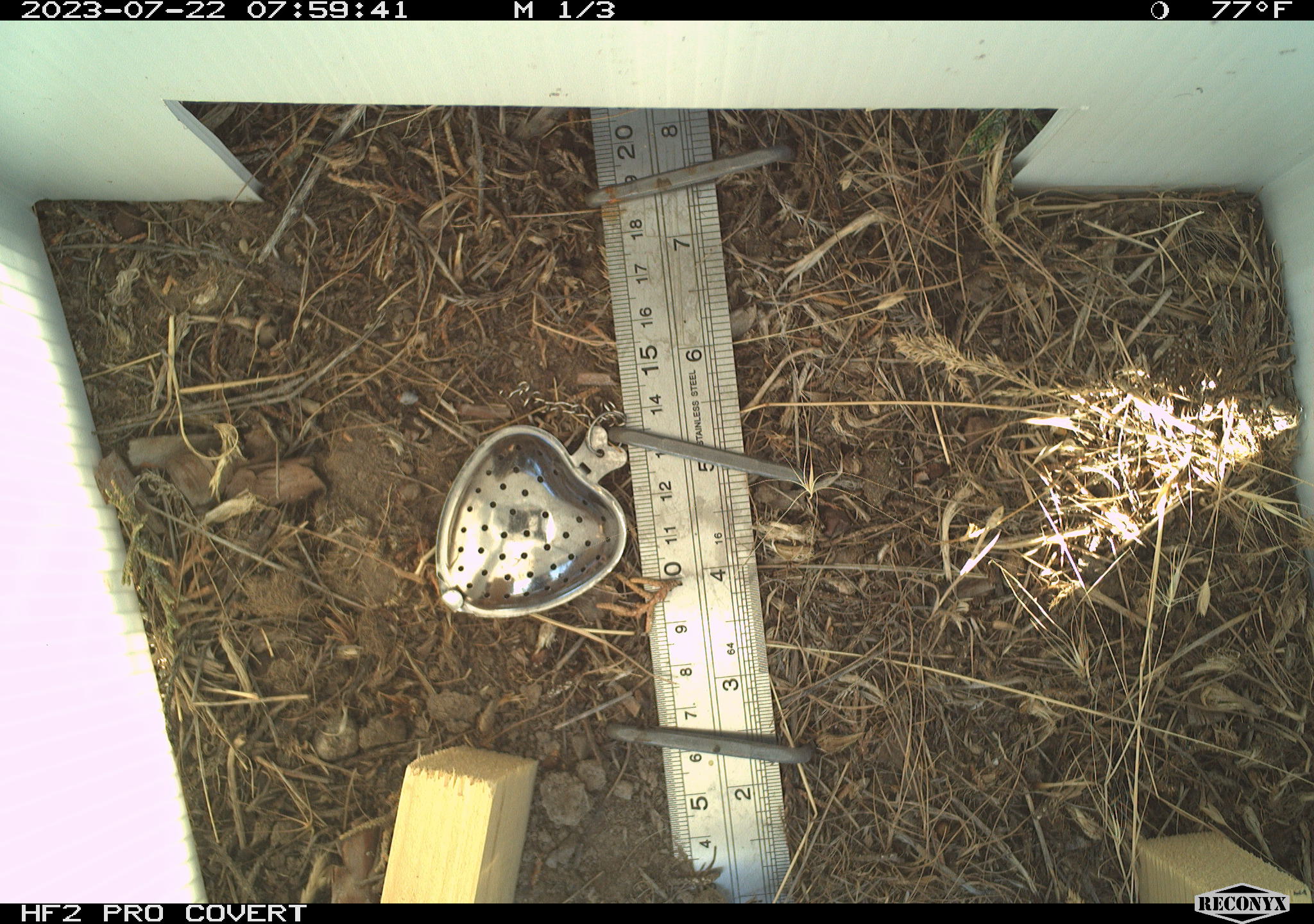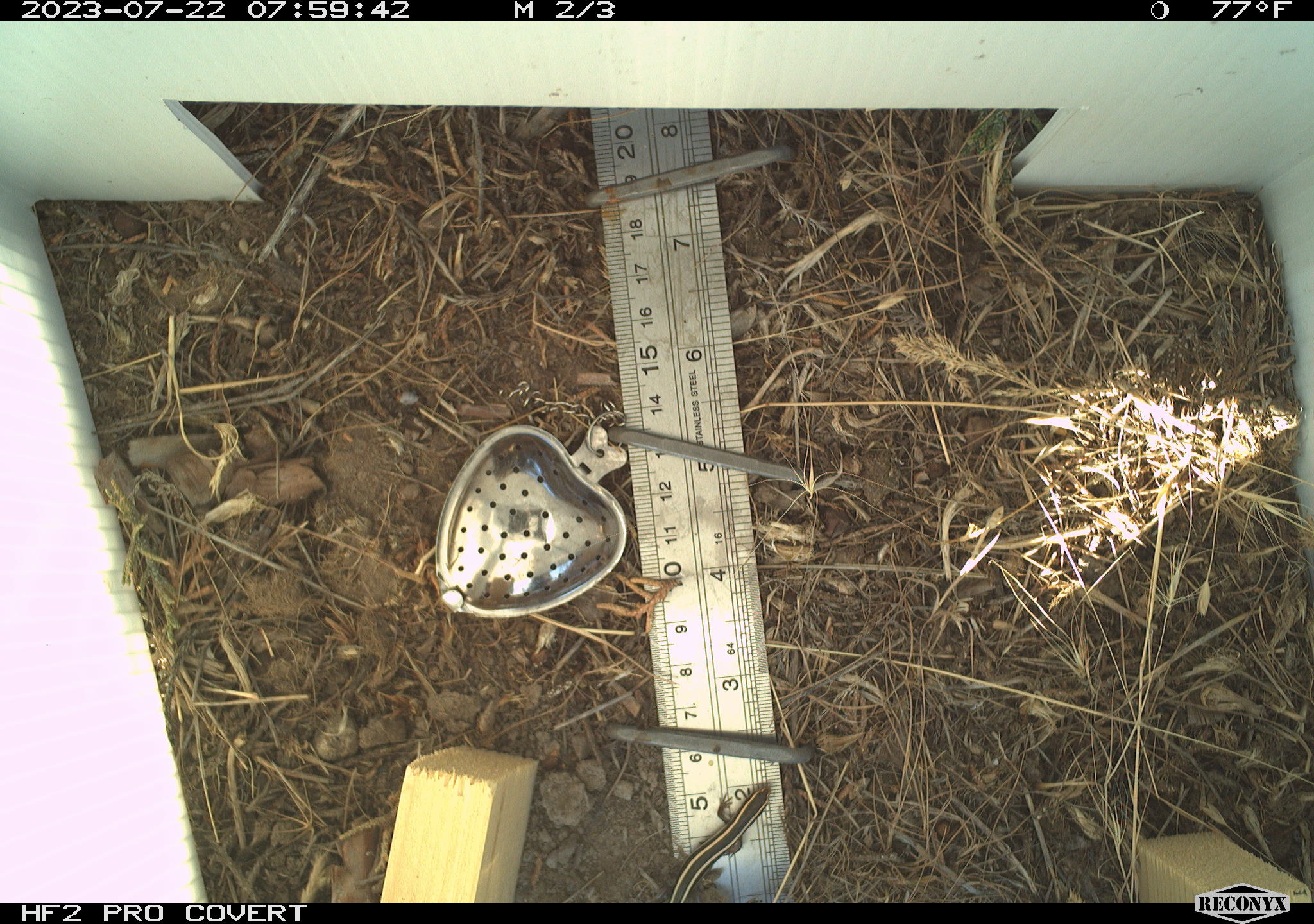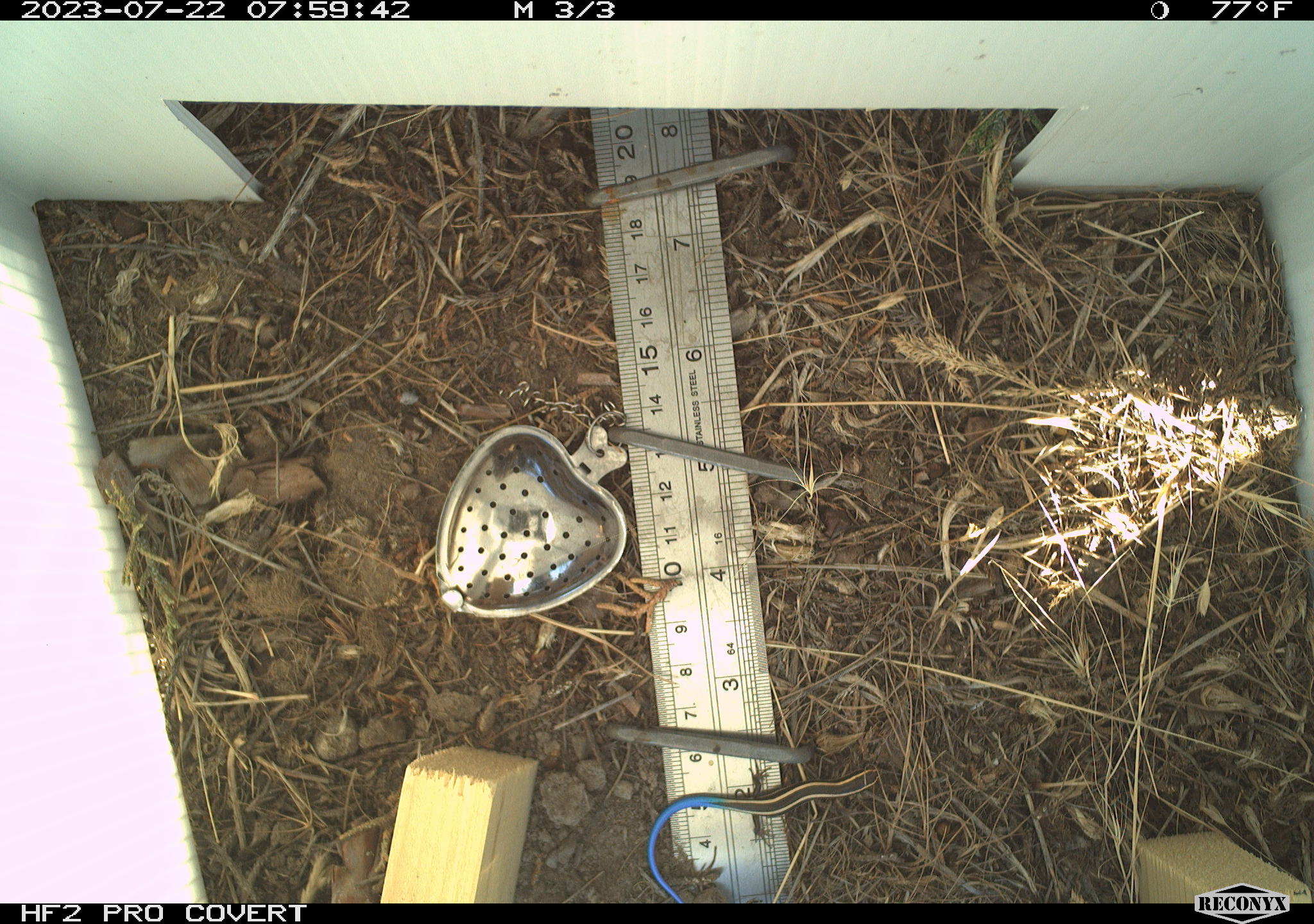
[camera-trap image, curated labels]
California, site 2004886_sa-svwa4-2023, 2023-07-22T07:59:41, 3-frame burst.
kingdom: Animalia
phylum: Chordata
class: Reptilia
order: Squamata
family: Scincidae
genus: Plestiodon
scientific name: Plestiodon skiltonianus skiltonianus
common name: skilton's skink